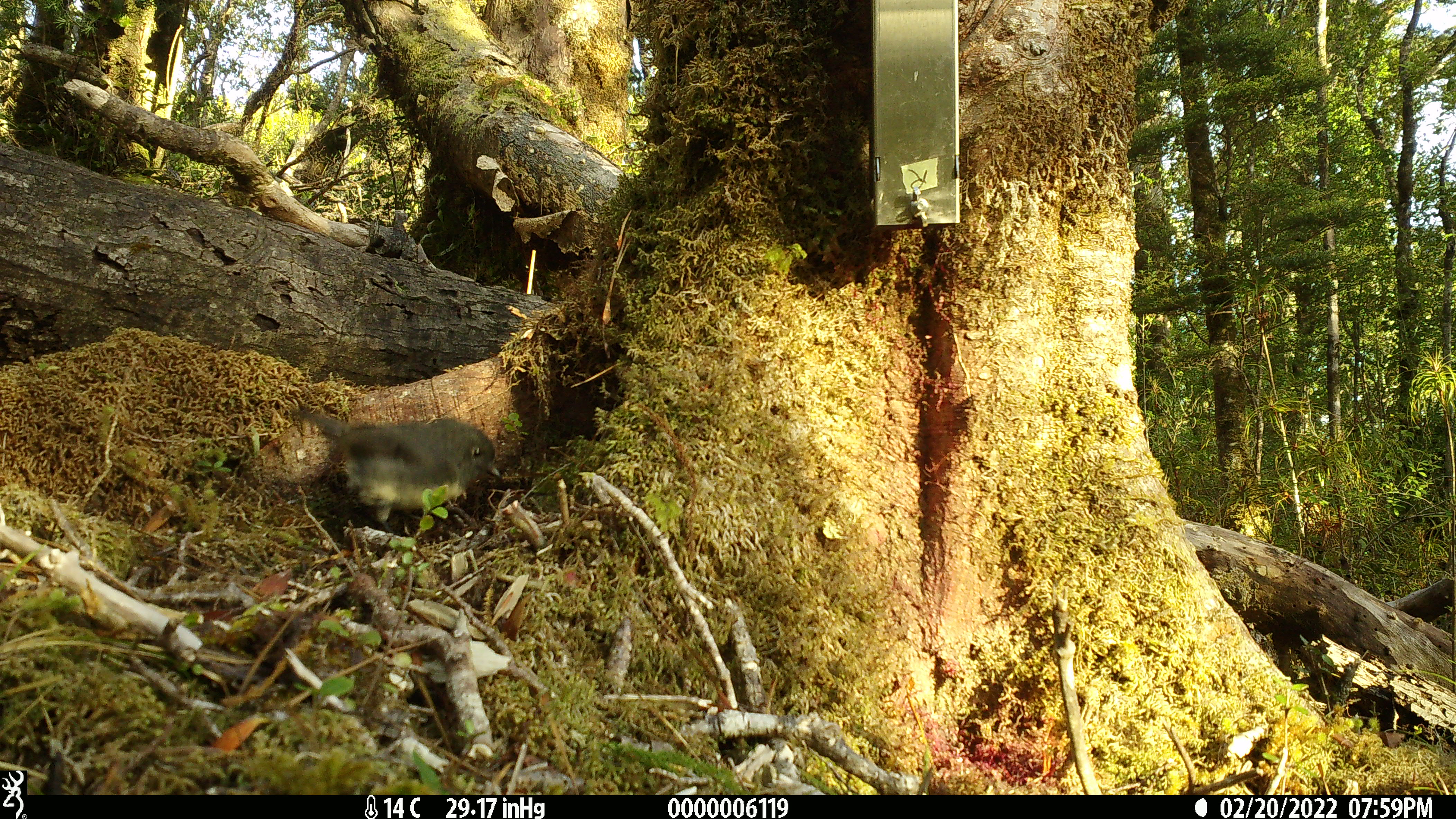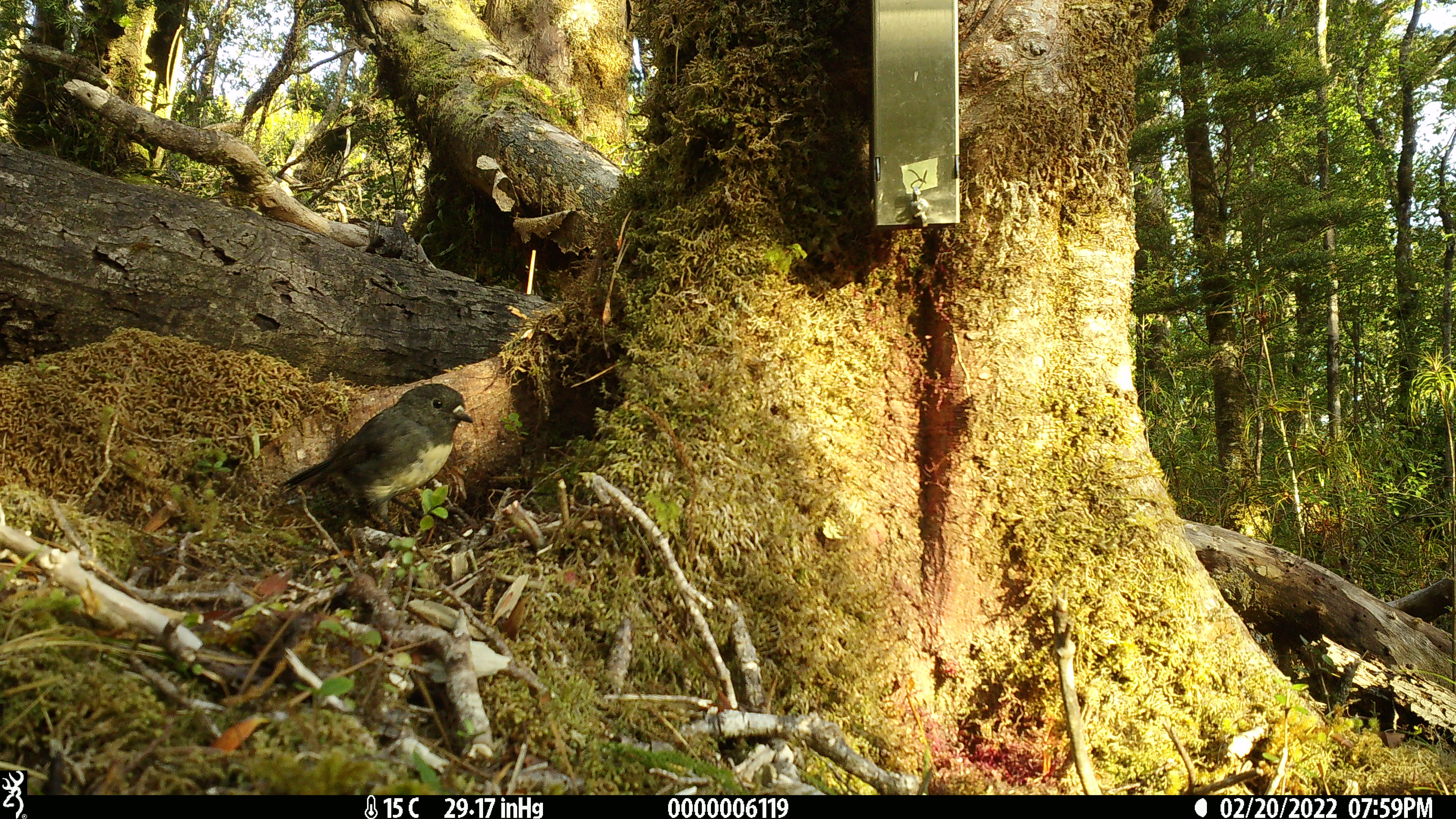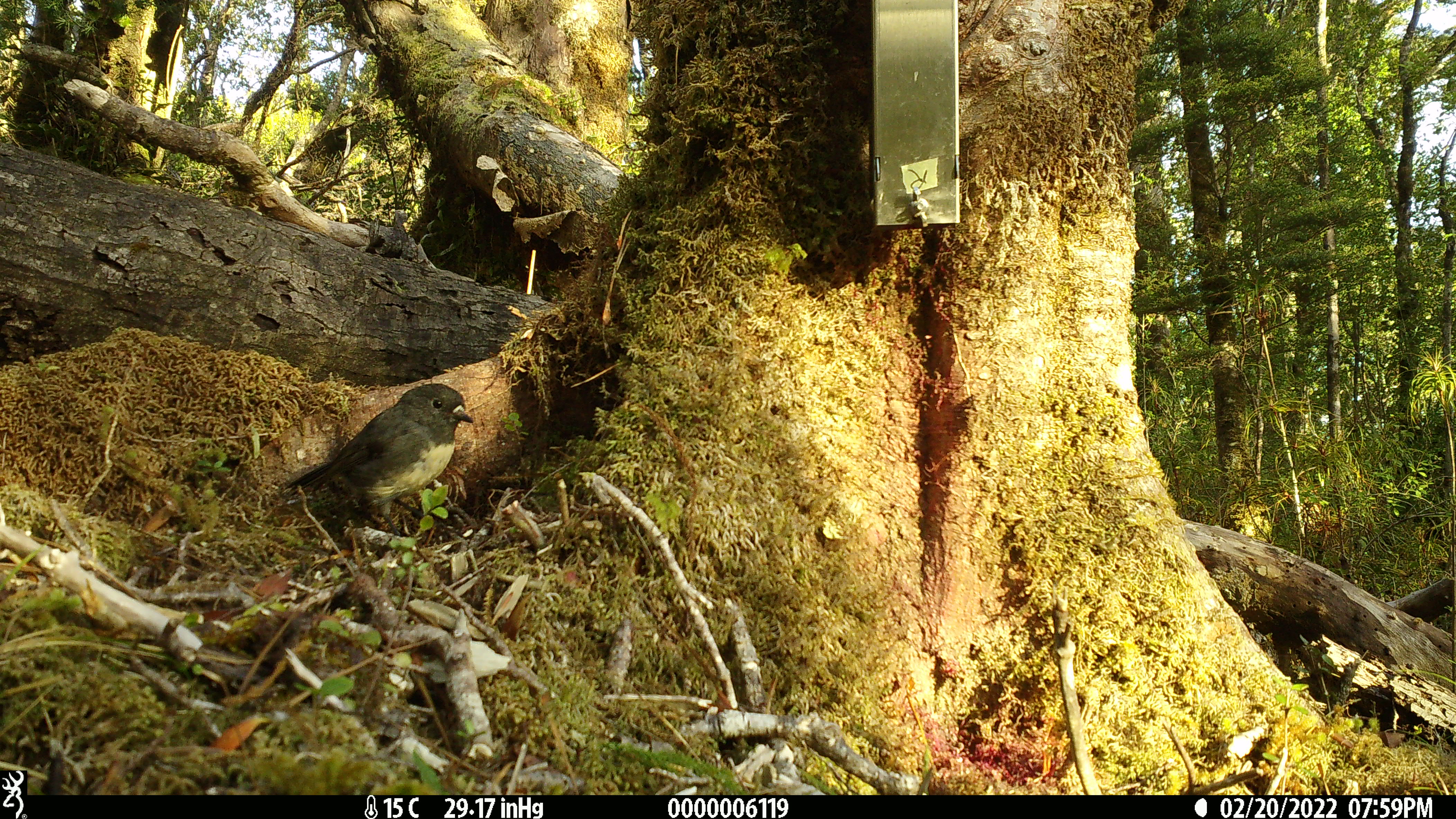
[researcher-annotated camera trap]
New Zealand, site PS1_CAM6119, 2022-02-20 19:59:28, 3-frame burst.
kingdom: Animalia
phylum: Chordata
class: Aves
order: Passeriformes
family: Petroicidae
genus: Petroica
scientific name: Petroica australis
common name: new zealand robin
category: robin